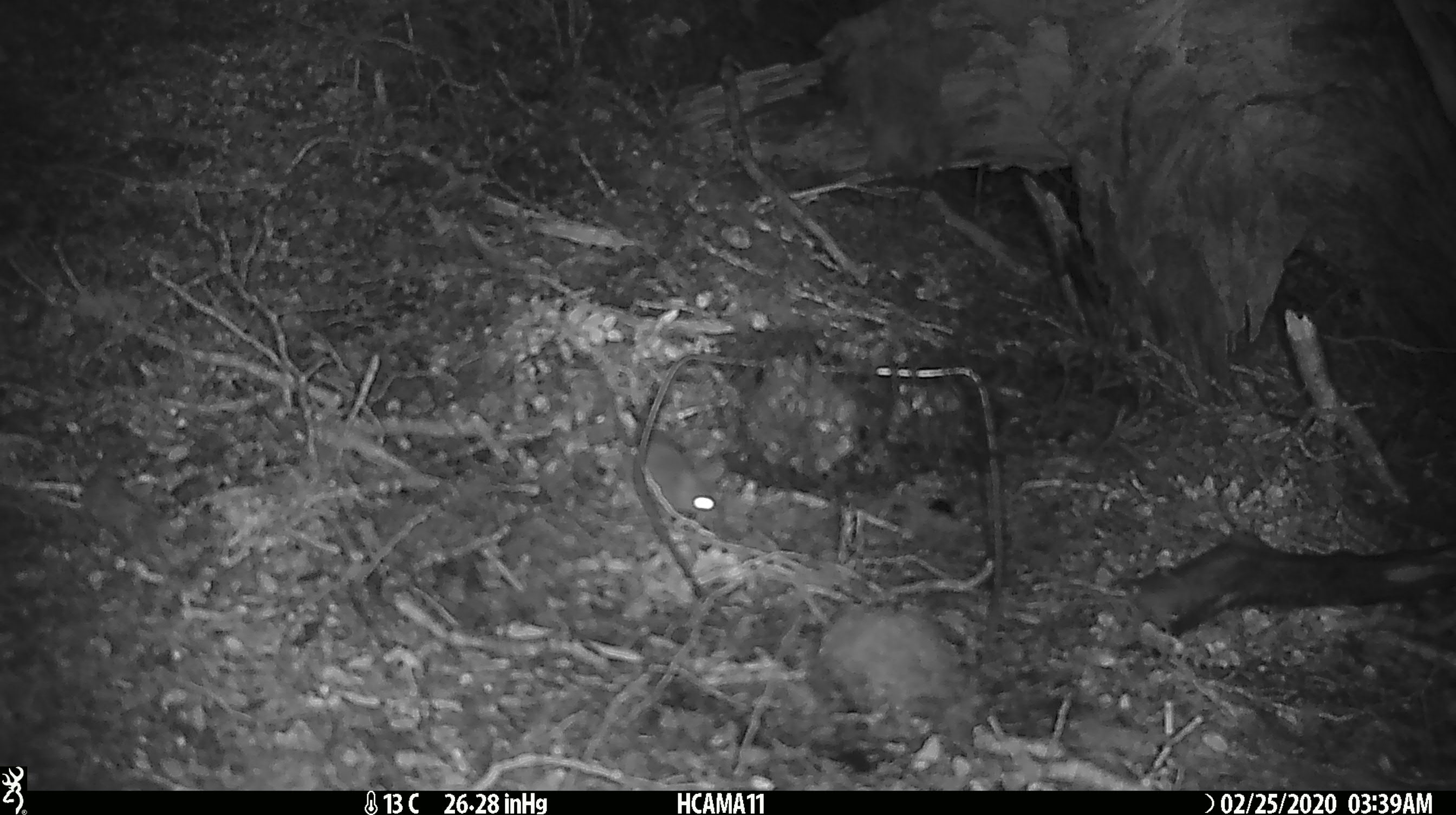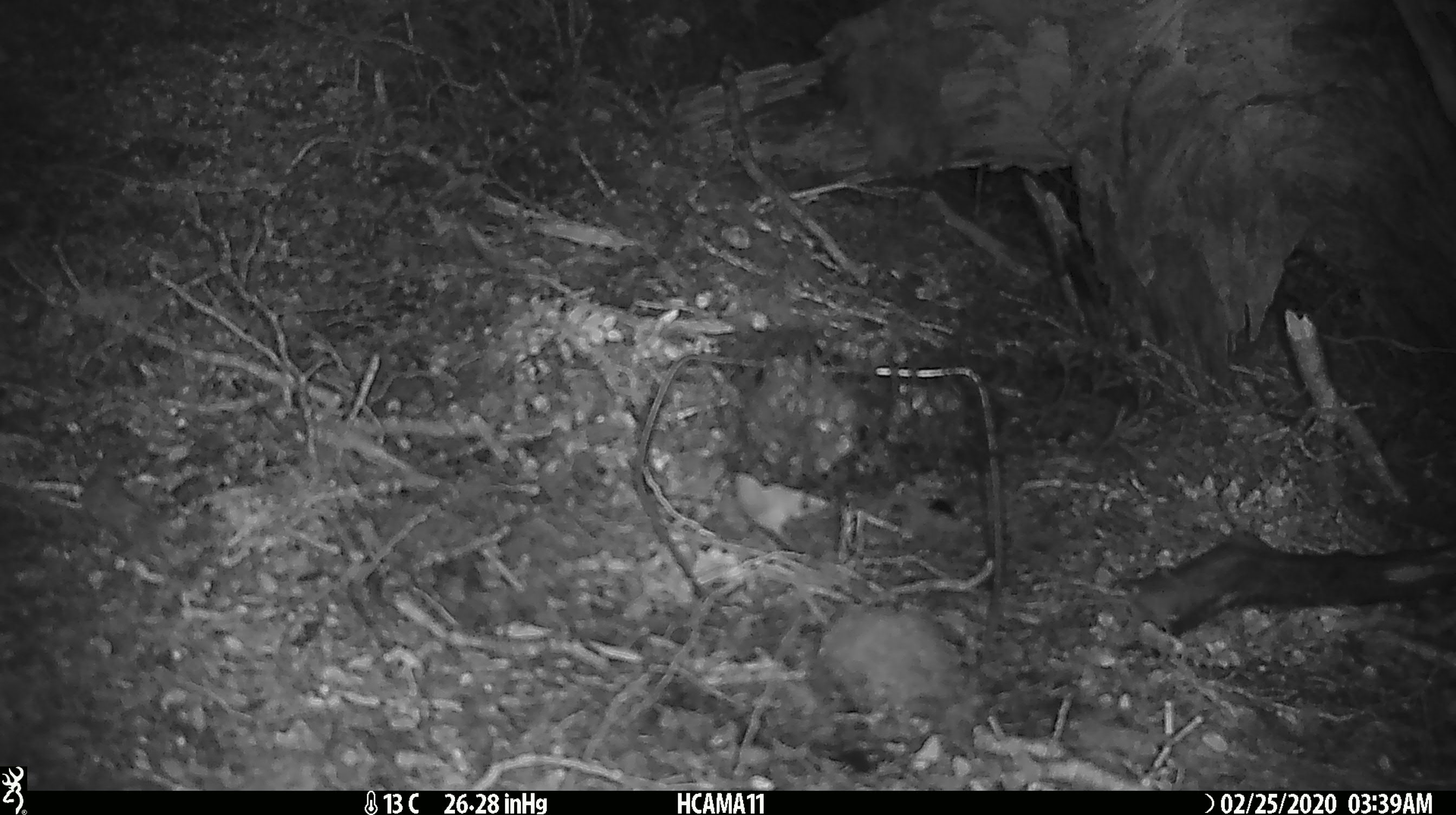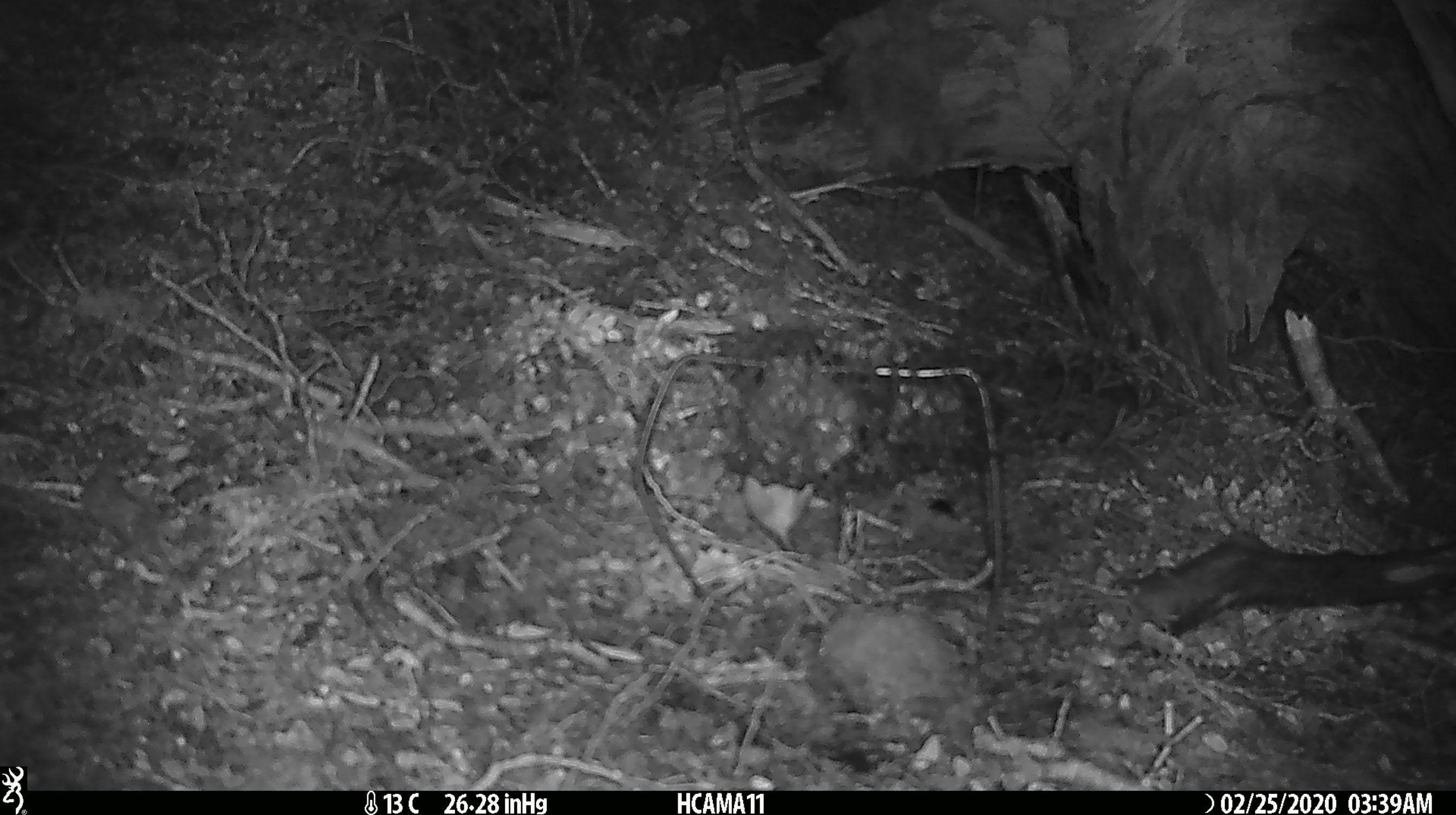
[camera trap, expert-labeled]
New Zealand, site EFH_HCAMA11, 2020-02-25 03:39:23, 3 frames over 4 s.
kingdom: Animalia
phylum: Chordata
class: Mammalia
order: Rodentia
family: Muridae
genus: Mus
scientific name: Mus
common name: mouse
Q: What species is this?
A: Mouse (Mus).